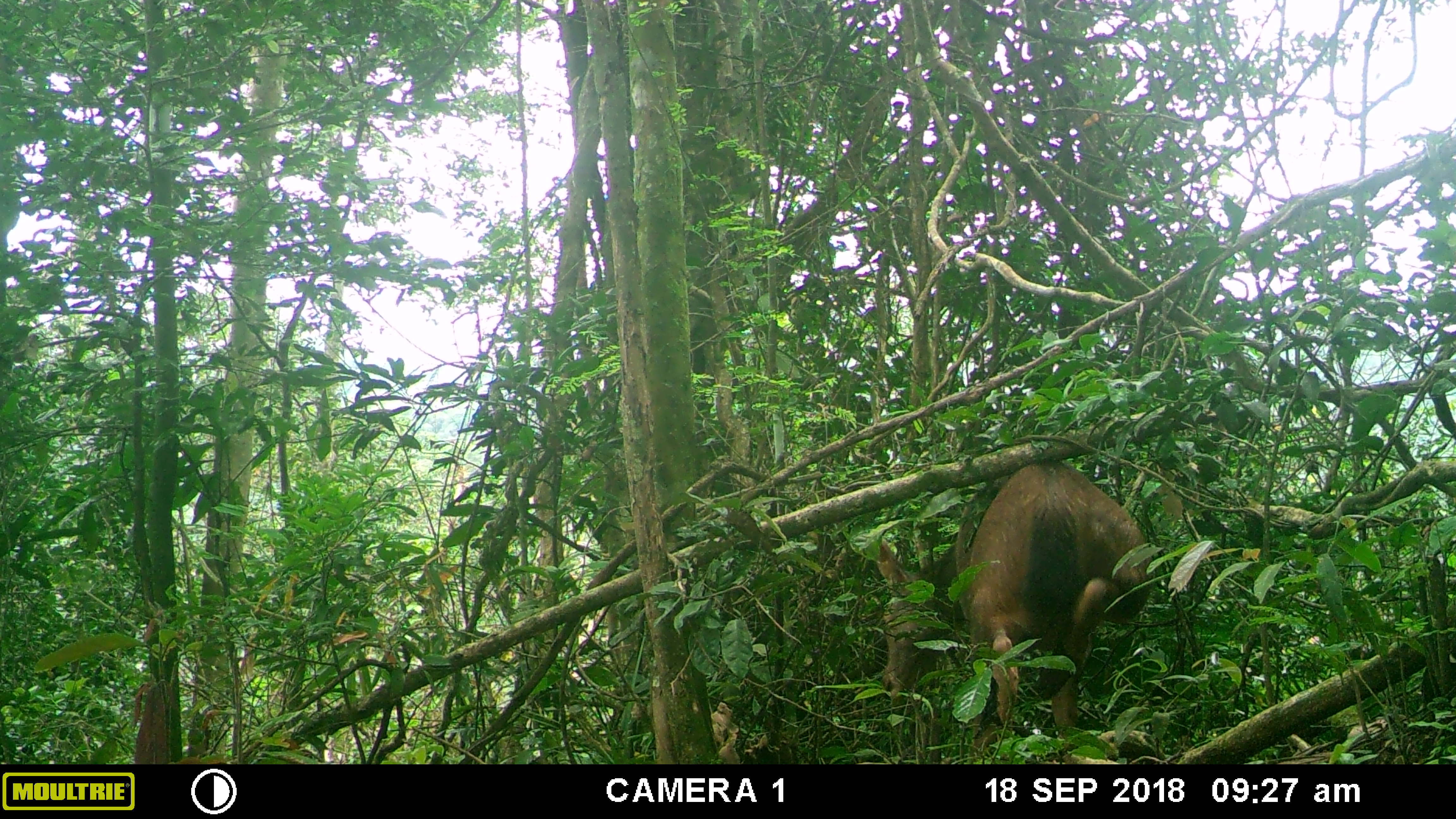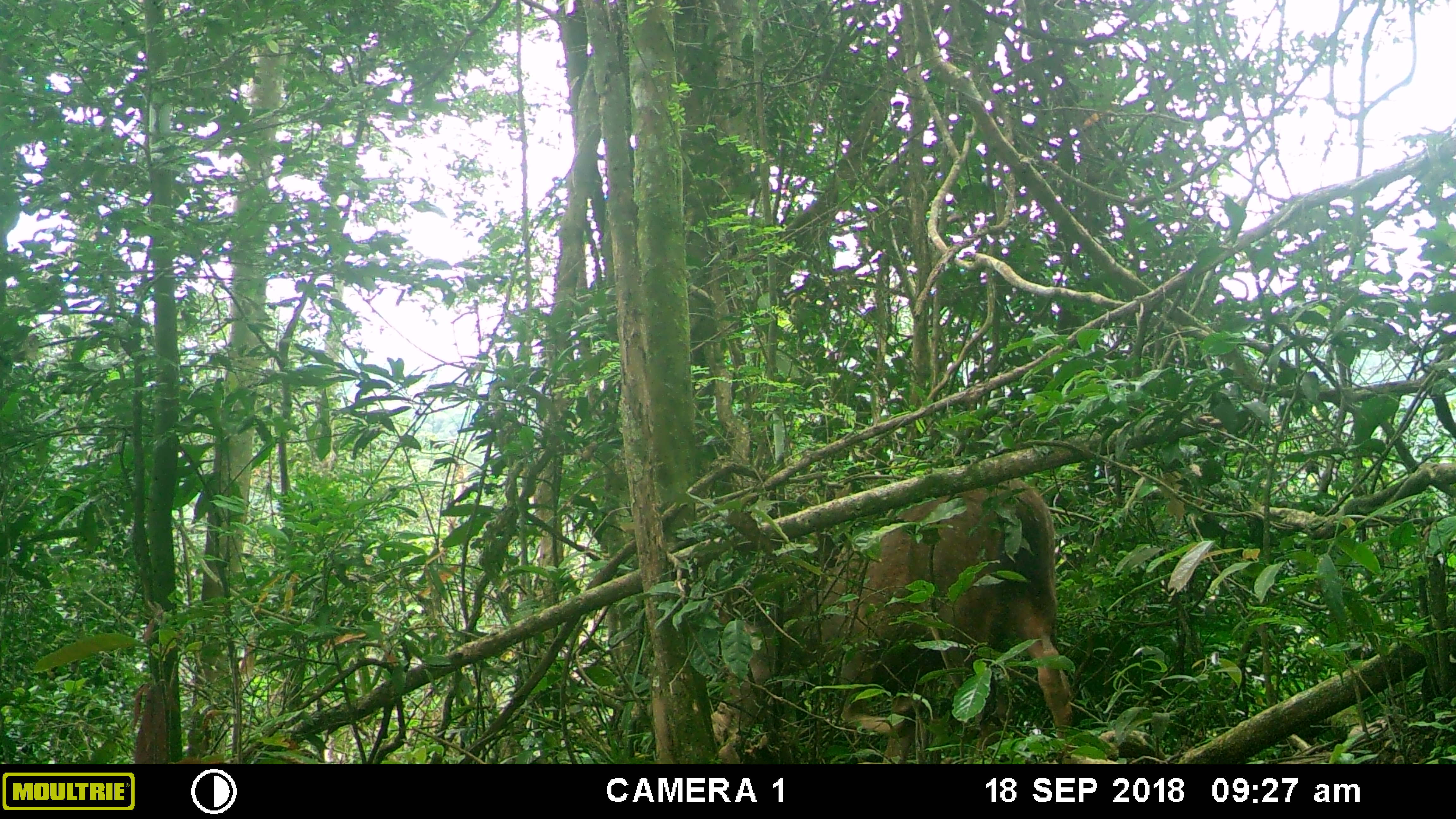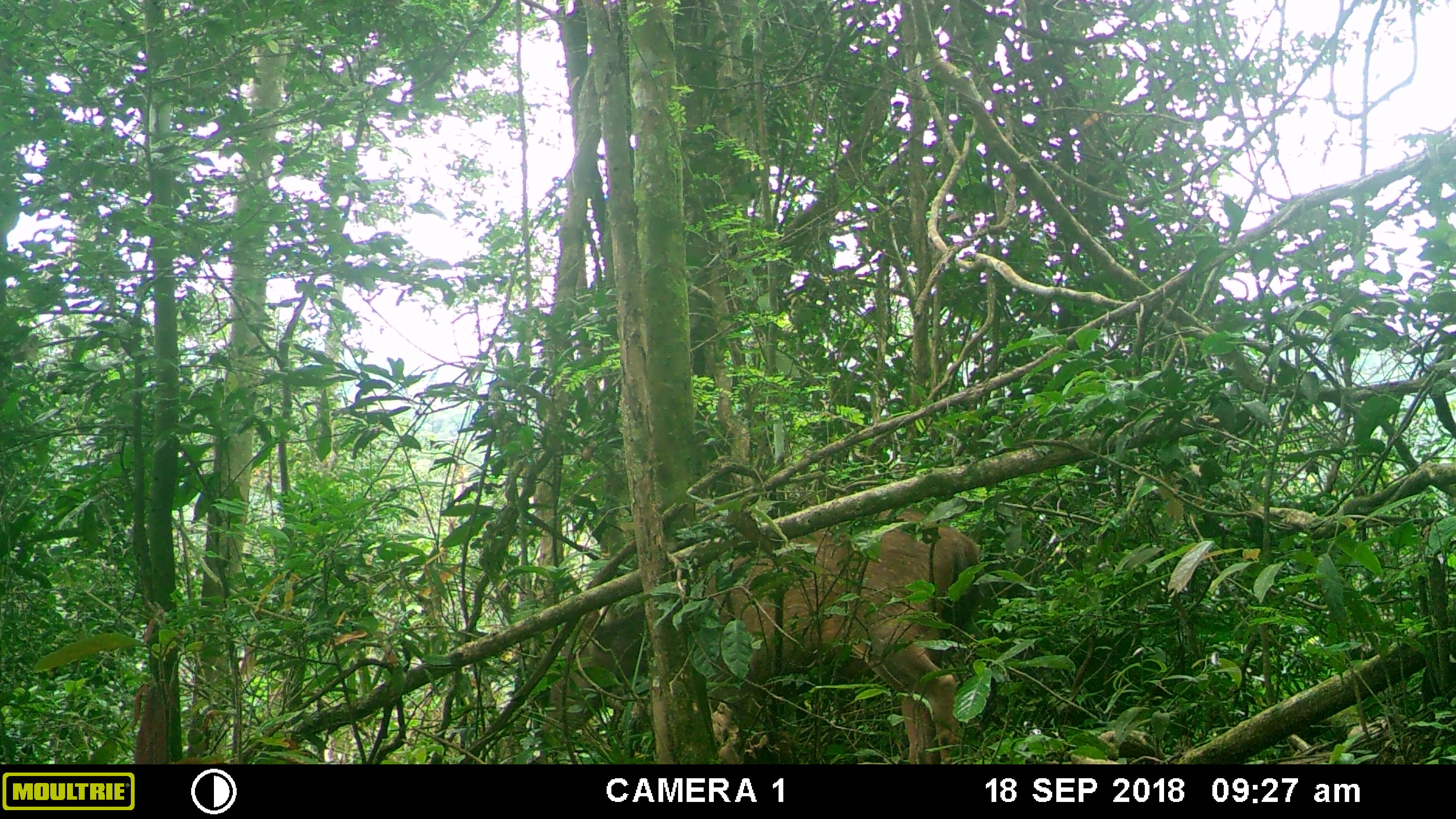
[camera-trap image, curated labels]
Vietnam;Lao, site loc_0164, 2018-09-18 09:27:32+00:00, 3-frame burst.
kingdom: Animalia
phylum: Chordata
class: Mammalia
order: Artiodactyla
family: Cervidae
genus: Rusa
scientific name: Rusa unicolor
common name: sambar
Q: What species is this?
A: Sambar (Rusa unicolor).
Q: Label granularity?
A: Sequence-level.